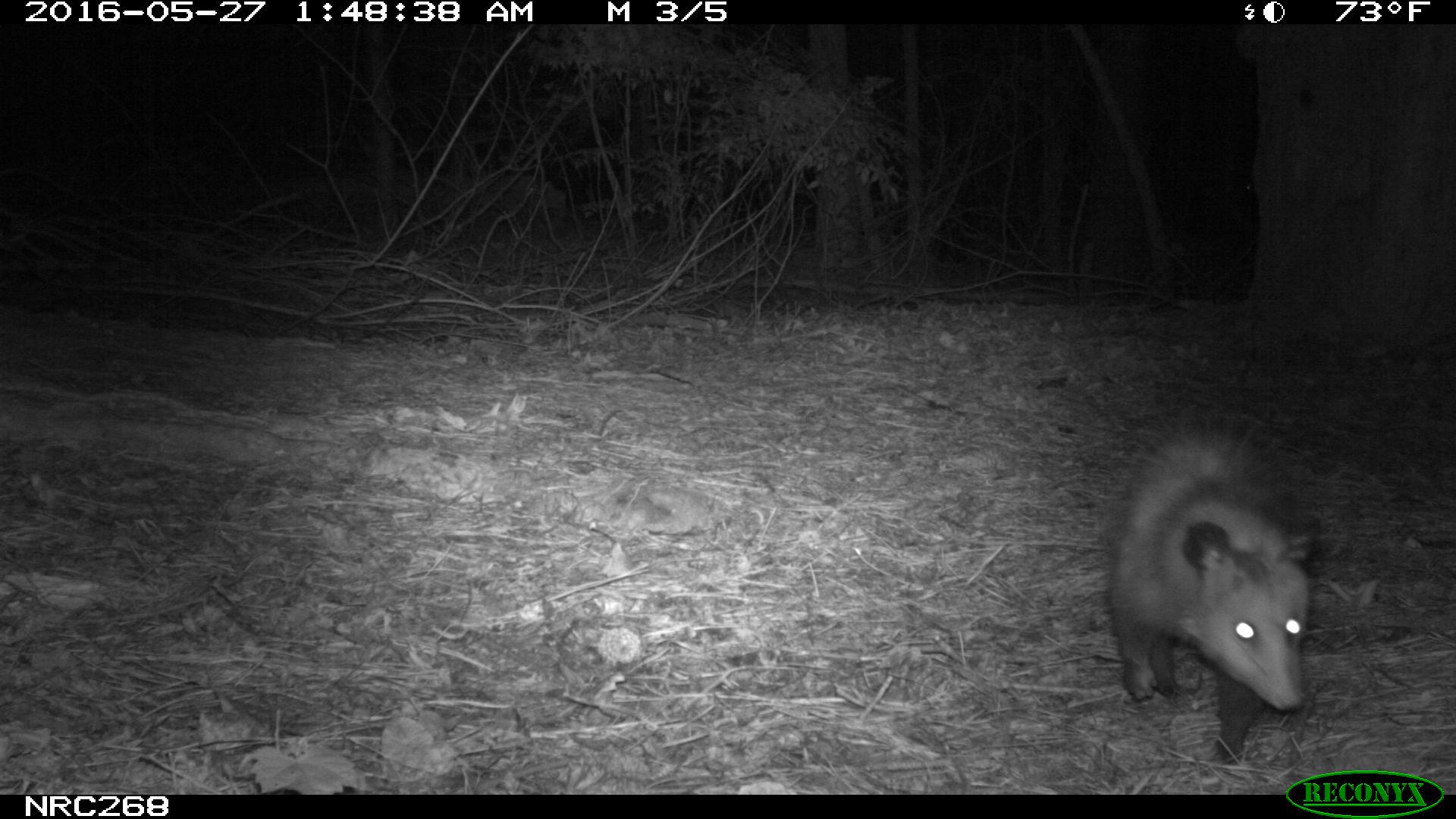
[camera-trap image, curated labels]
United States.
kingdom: Animalia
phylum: Chordata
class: Mammalia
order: Didelphimorphia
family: Didelphidae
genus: Didelphis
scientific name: Didelphis virginiana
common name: virginia opossum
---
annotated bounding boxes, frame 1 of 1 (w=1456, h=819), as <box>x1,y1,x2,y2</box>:
Virginia Opossum: <box>1097,399,1329,767</box>